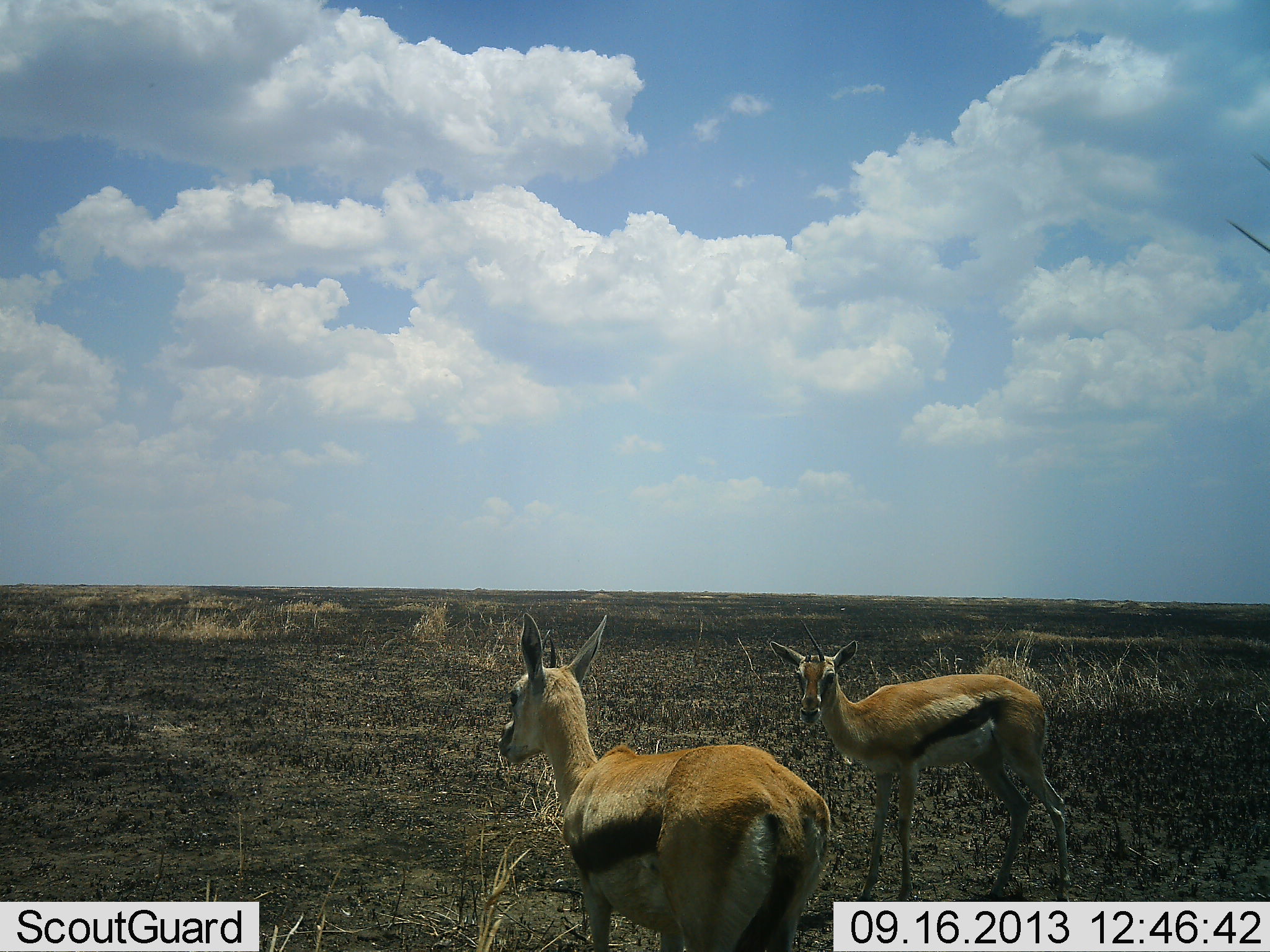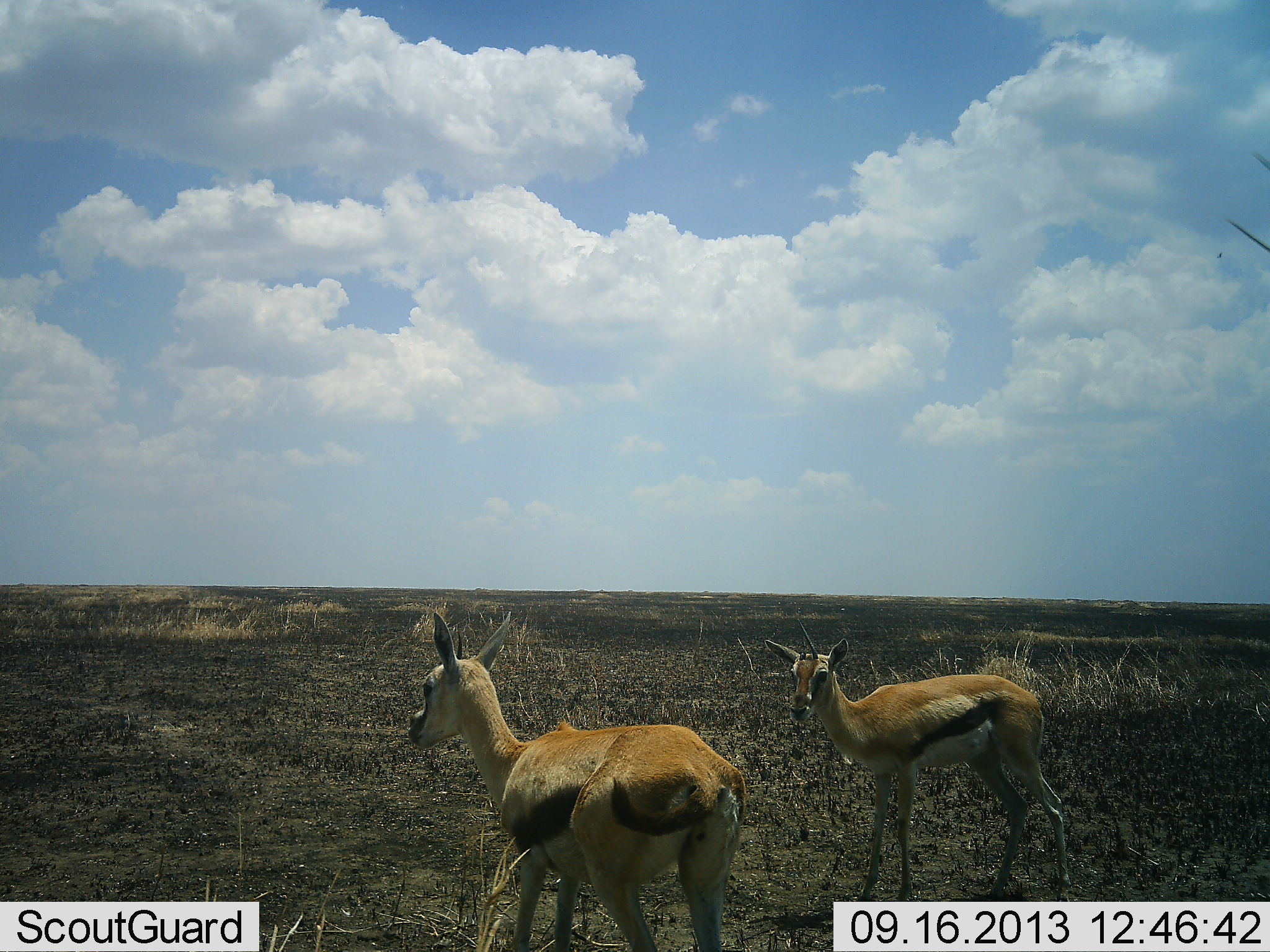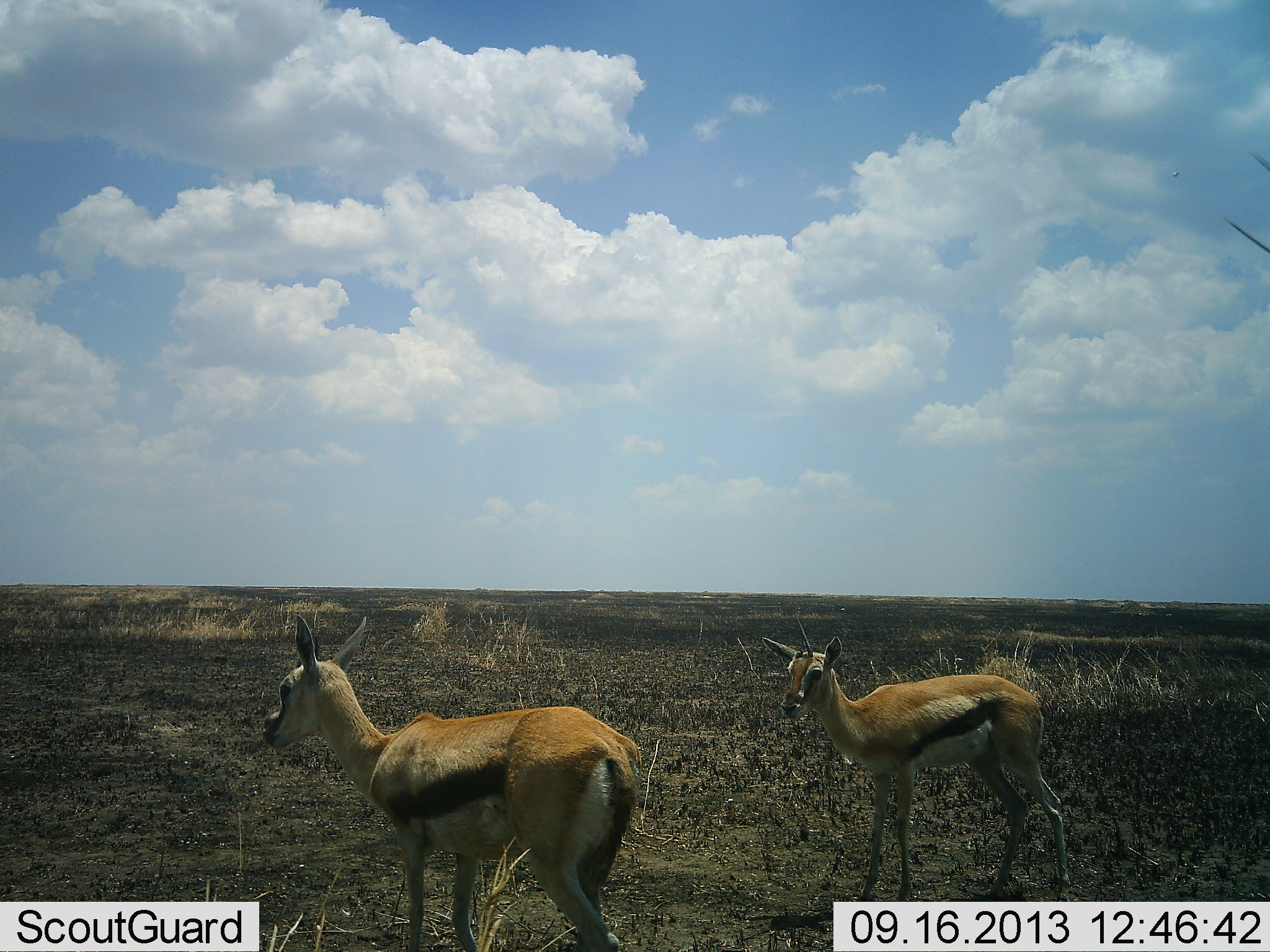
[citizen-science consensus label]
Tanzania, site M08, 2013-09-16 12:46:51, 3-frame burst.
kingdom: Animalia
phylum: Chordata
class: Mammalia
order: Artiodactyla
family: Bovidae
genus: Eudorcas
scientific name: Eudorcas thomsonii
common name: thomson's gazelle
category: gazellethomsons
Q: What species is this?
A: Gazellethomsons (thomson's gazelle) (Eudorcas thomsonii).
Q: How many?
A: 2.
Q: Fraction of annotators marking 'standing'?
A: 81%.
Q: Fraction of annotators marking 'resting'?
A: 0%.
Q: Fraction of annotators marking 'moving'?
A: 70%.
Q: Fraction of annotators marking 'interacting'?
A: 4%.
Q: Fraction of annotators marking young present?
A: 0%.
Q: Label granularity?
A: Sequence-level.